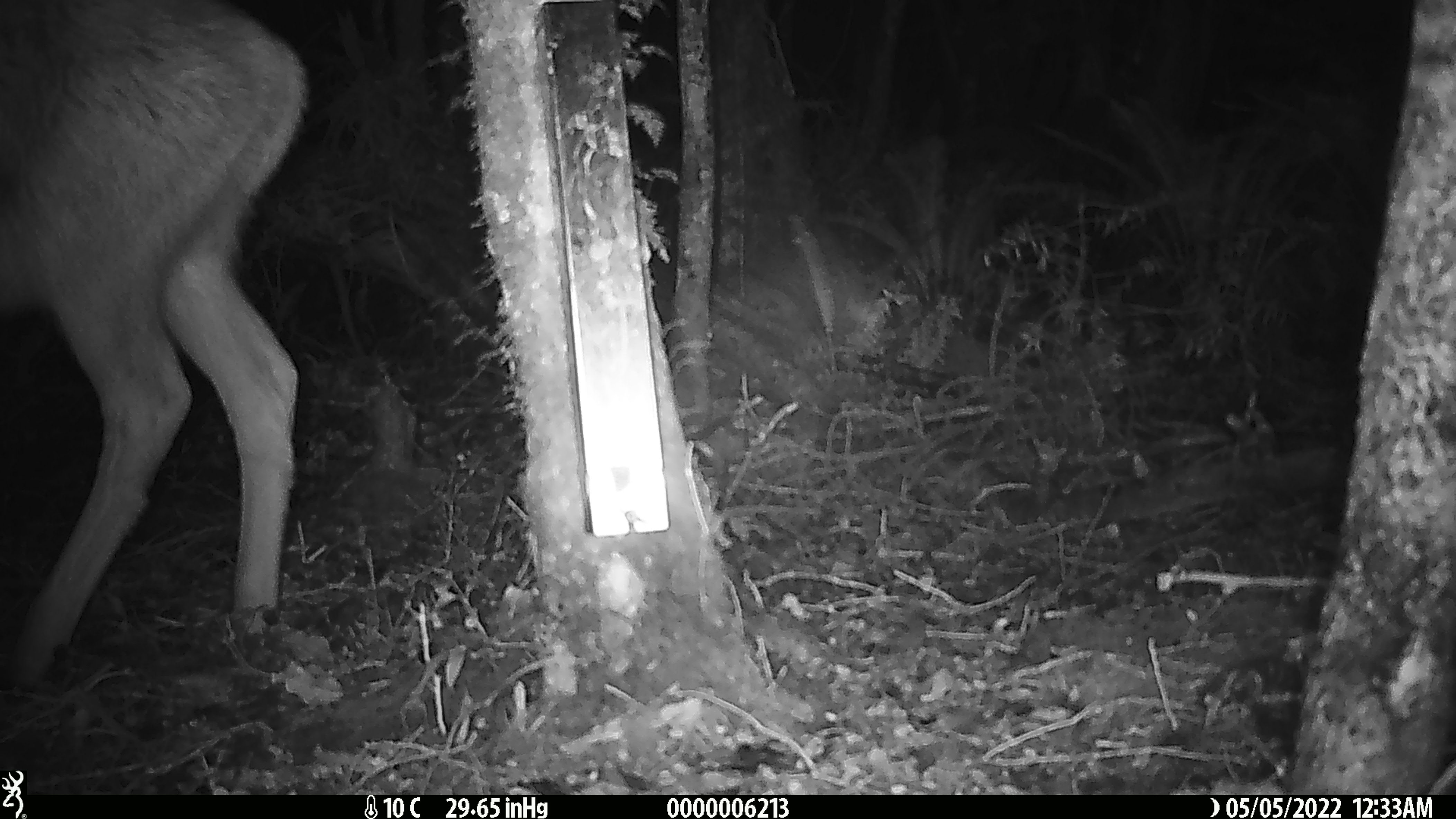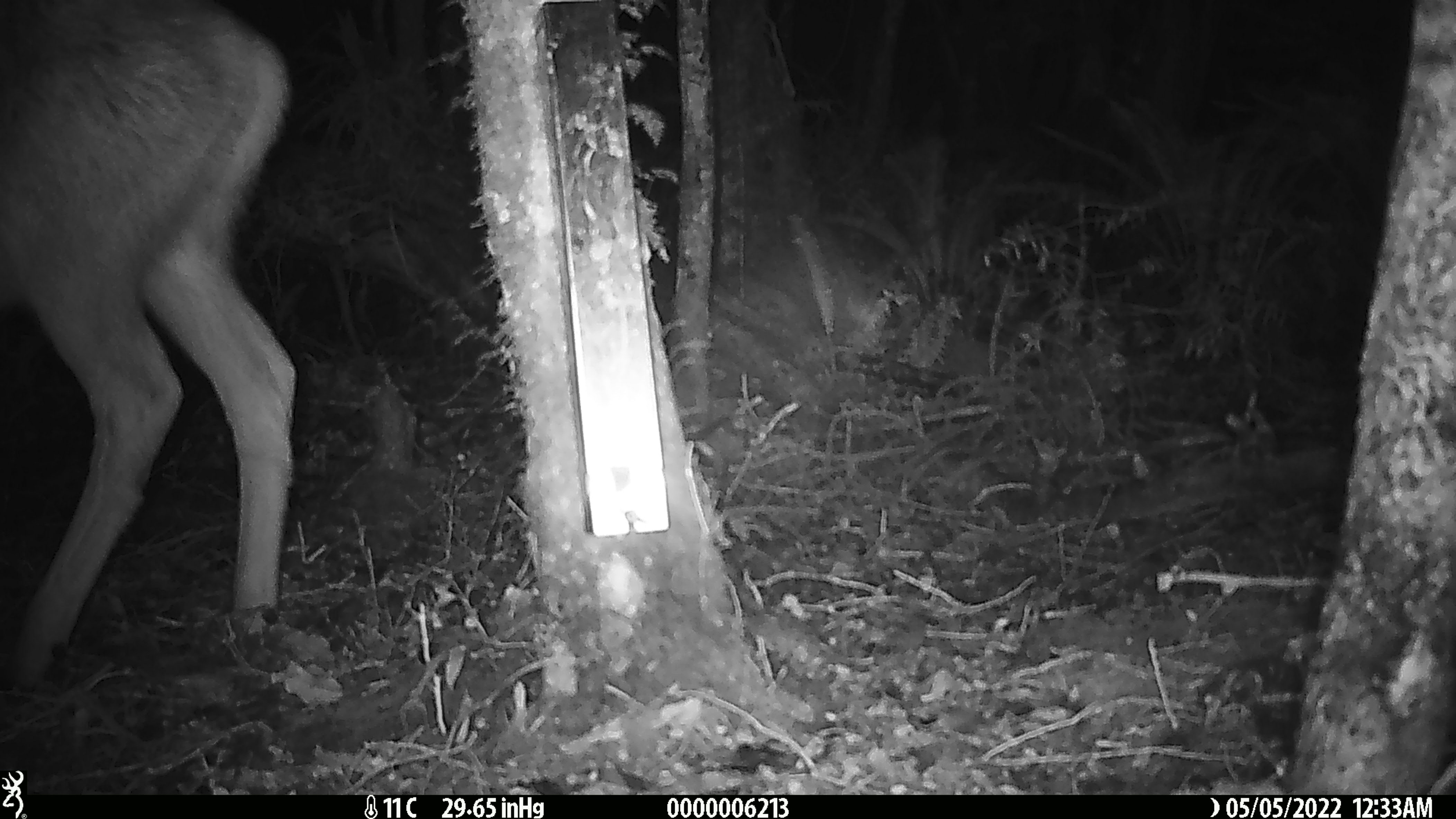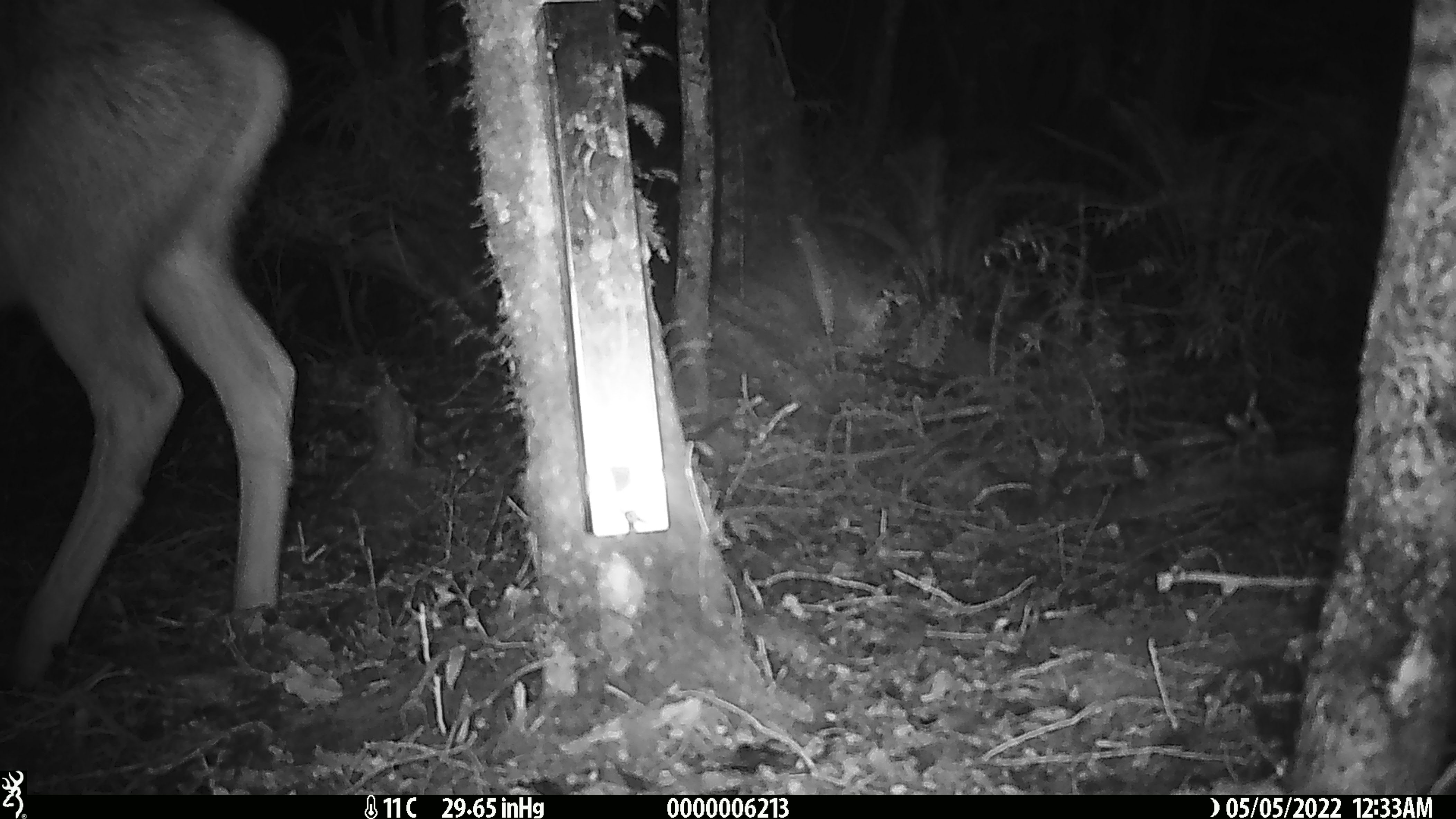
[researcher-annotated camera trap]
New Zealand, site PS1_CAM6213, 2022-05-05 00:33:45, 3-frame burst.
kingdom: Animalia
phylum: Chordata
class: Mammalia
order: Artiodactyla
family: Cervidae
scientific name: Cervidae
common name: deer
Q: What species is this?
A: Deer (Cervidae).